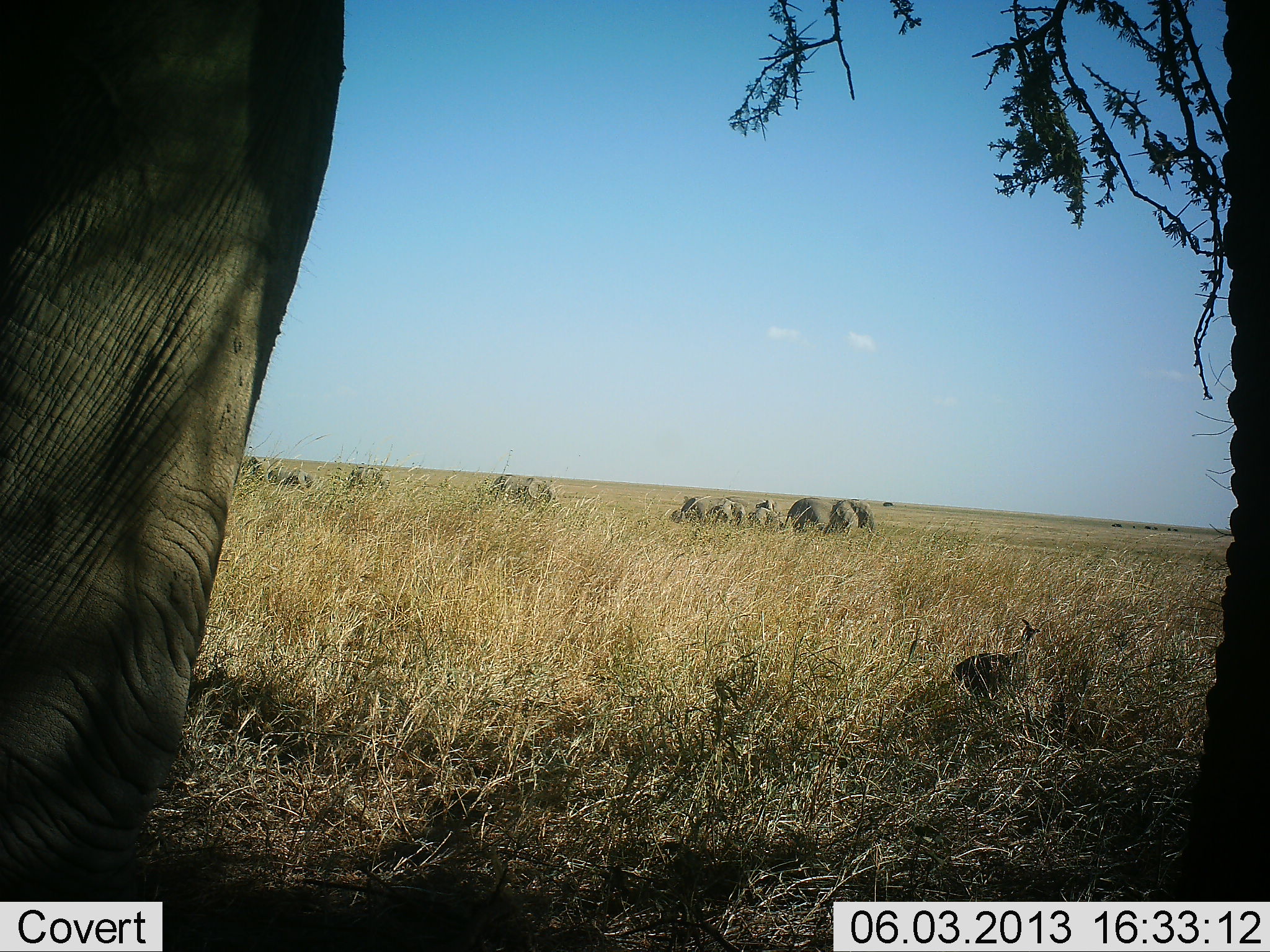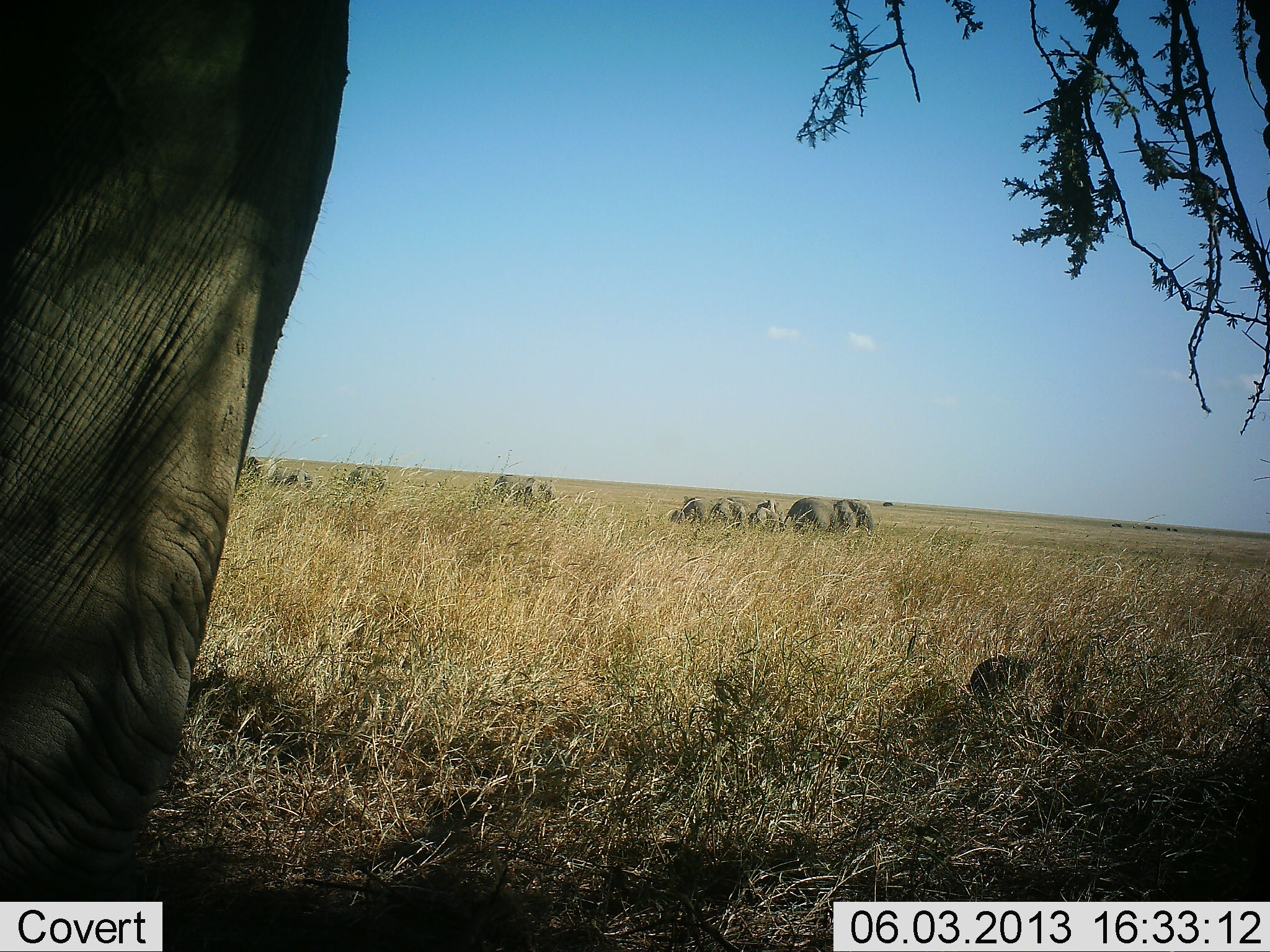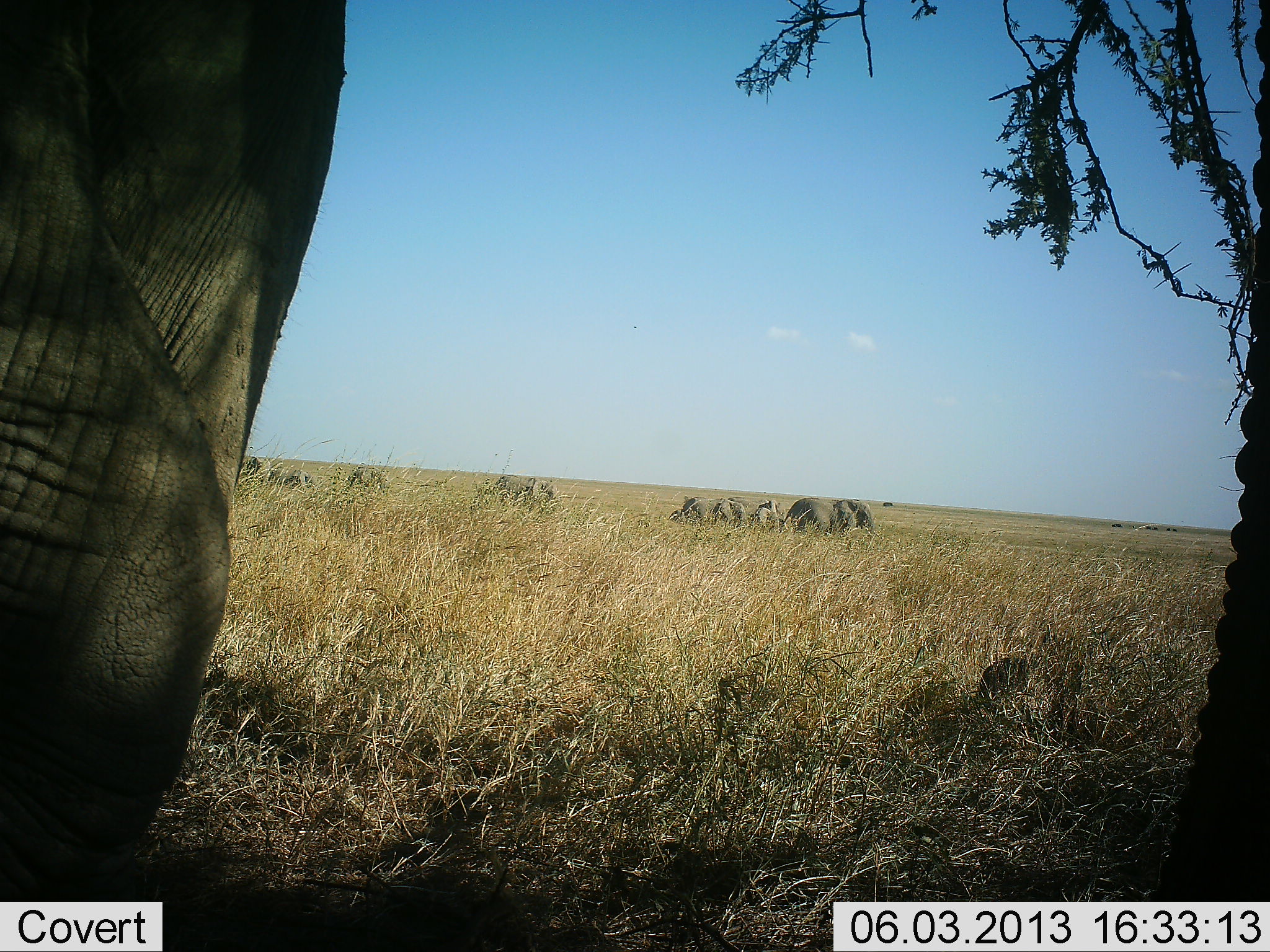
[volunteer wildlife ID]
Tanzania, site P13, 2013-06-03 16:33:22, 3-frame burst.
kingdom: Animalia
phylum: Chordata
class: Mammalia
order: Proboscidea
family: Elephantidae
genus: Loxodonta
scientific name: Loxodonta africana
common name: african bush elephant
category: elephant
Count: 8.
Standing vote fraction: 80%.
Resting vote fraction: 9%.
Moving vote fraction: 22%.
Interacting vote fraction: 4%.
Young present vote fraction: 11%.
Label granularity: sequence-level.